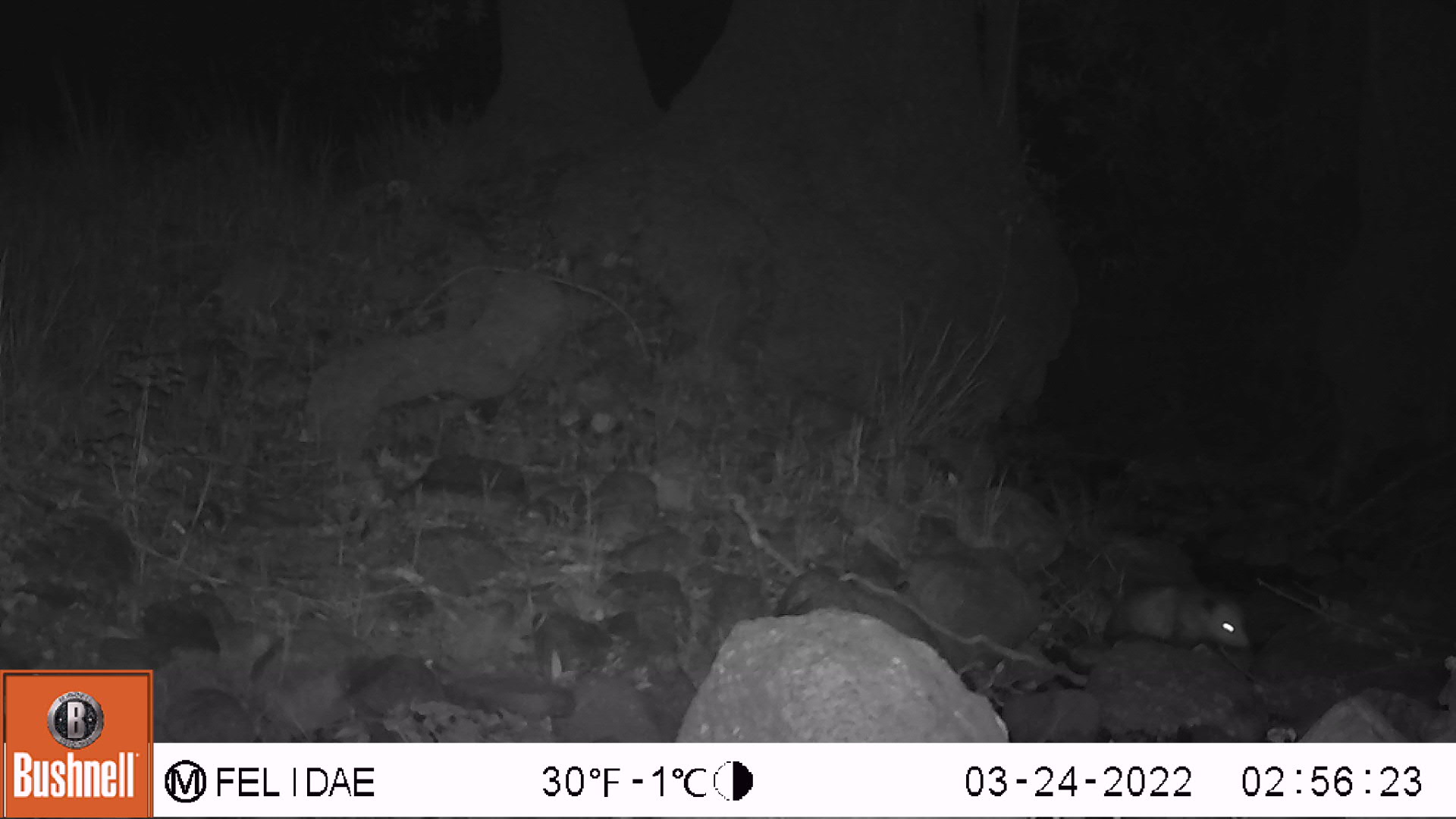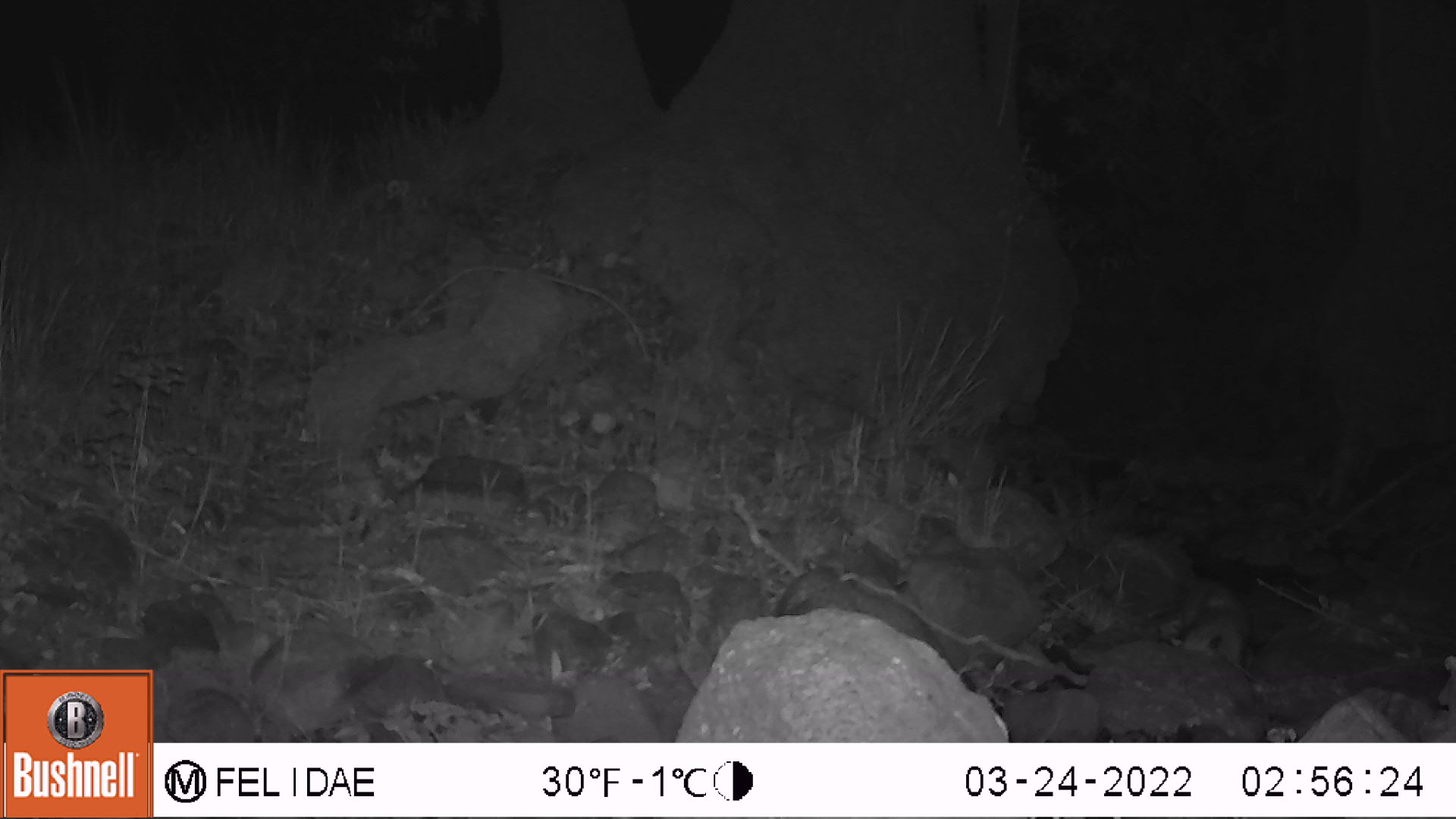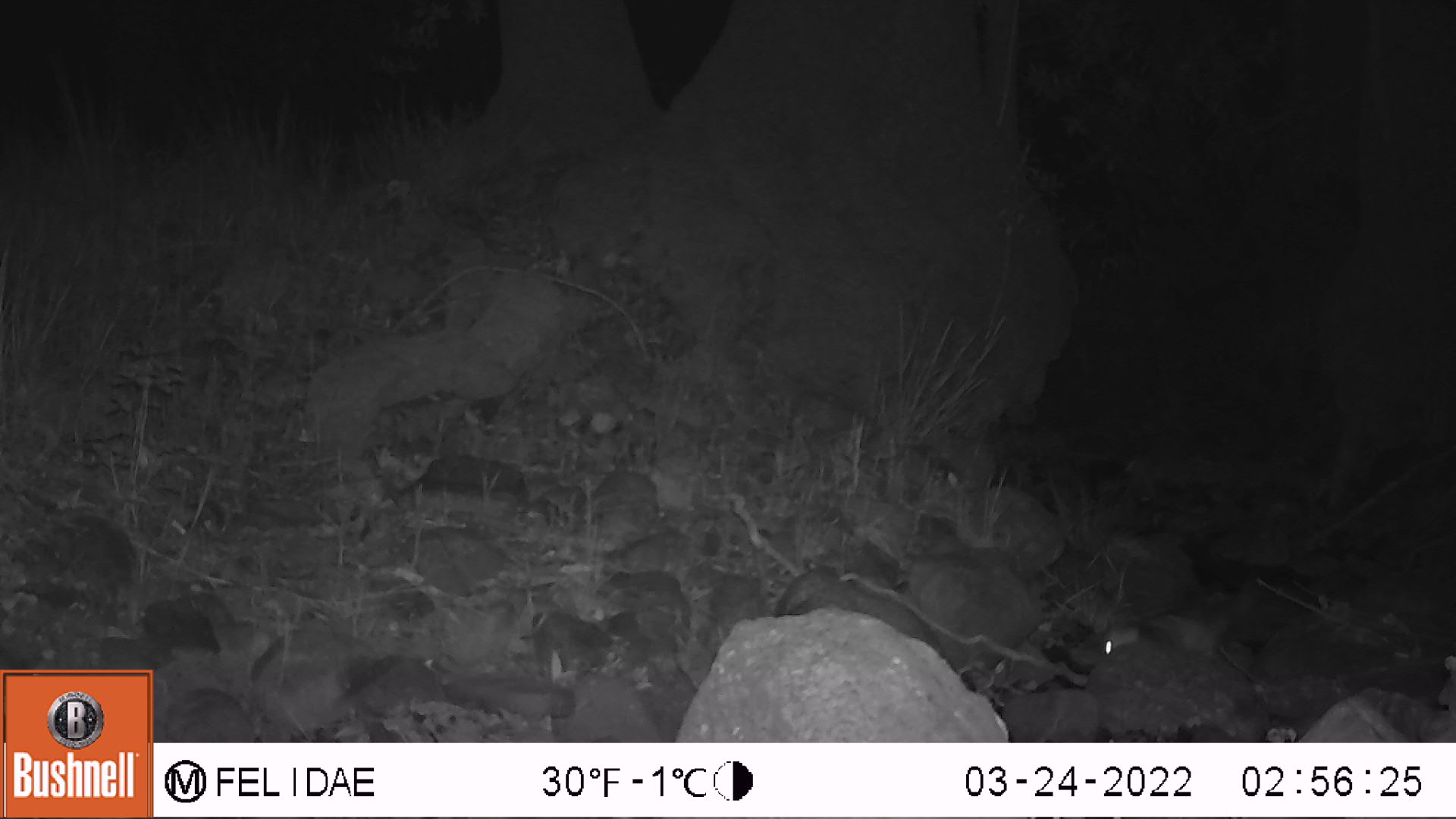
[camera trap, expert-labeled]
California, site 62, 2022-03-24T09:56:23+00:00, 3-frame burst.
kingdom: Animalia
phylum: Chordata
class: Mammalia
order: Didelphimorphia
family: Didelphidae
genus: Didelphis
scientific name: Didelphis virginiana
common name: virginia opossum